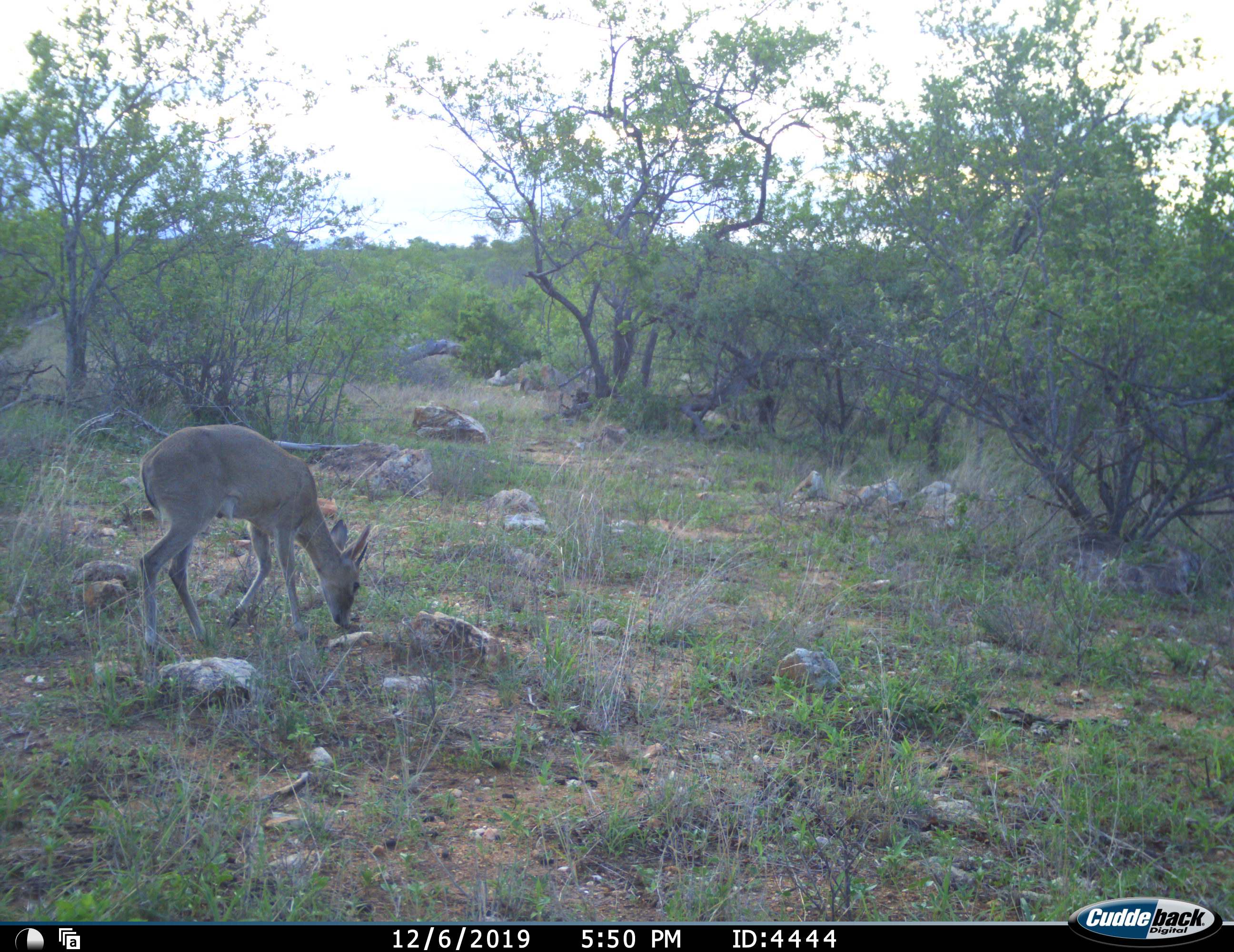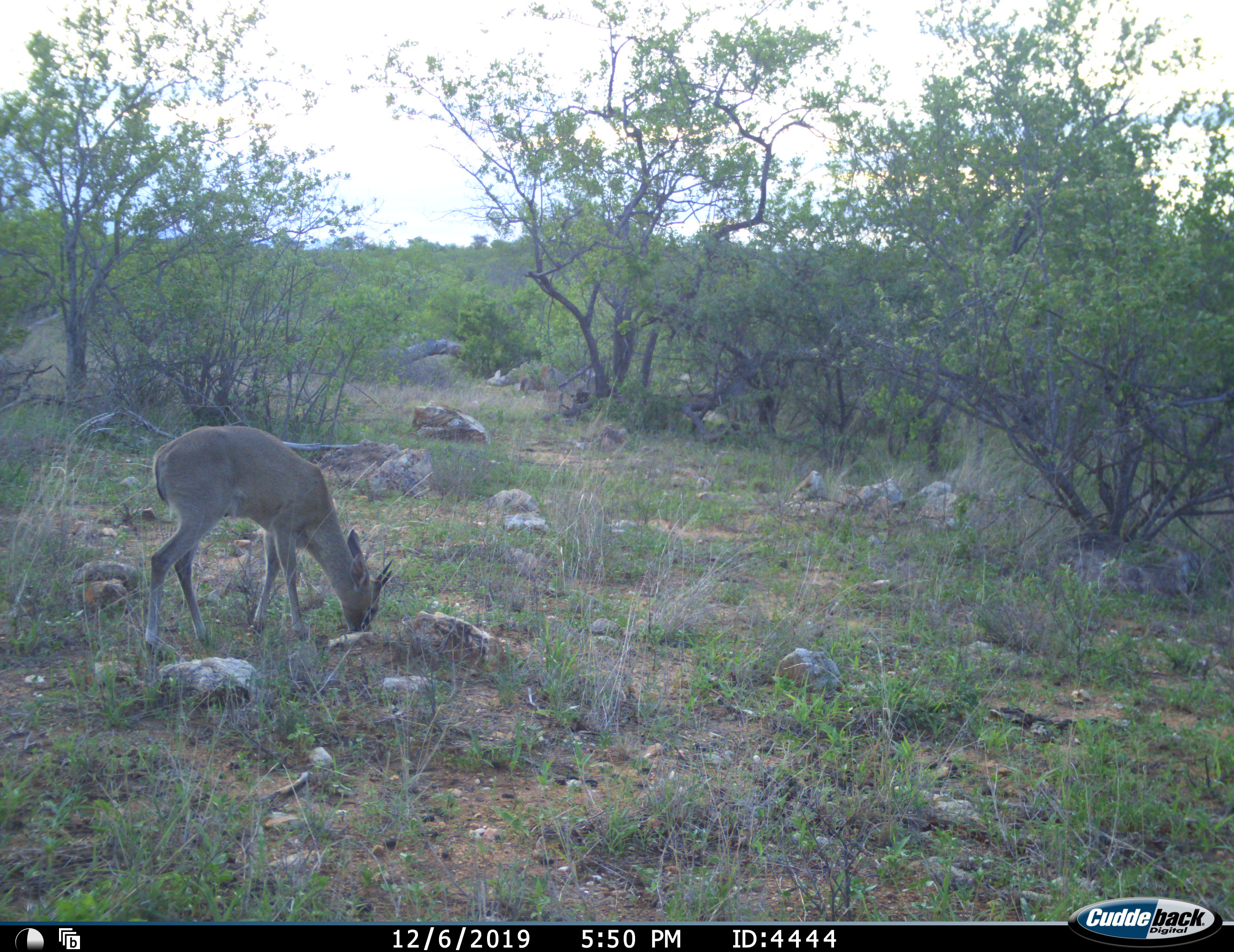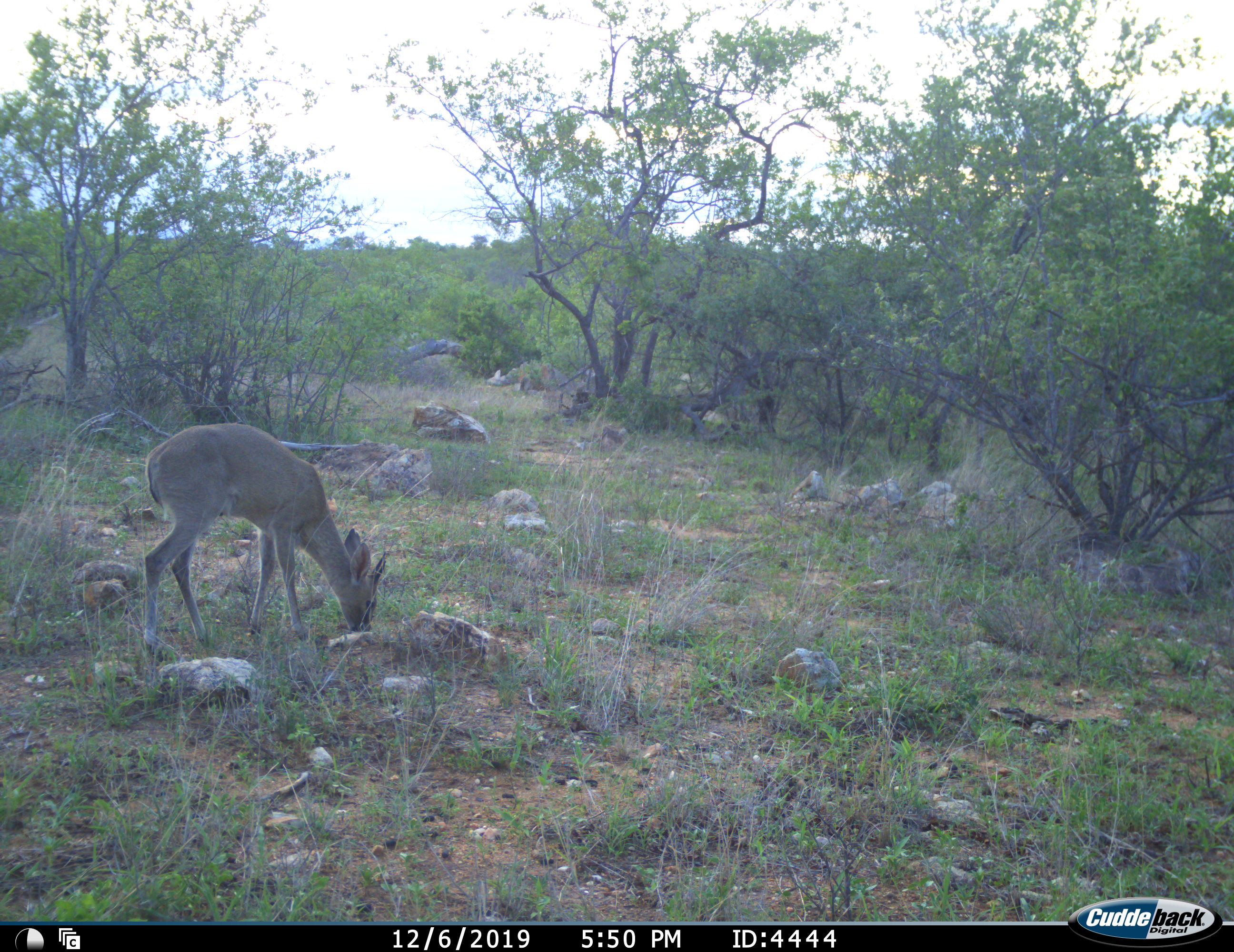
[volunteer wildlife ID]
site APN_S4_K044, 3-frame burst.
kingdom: Animalia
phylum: Chordata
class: Mammalia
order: Artiodactyla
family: Bovidae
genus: Sylvicapra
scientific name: Sylvicapra grimmia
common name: common duiker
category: duikercommongrey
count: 1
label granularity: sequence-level